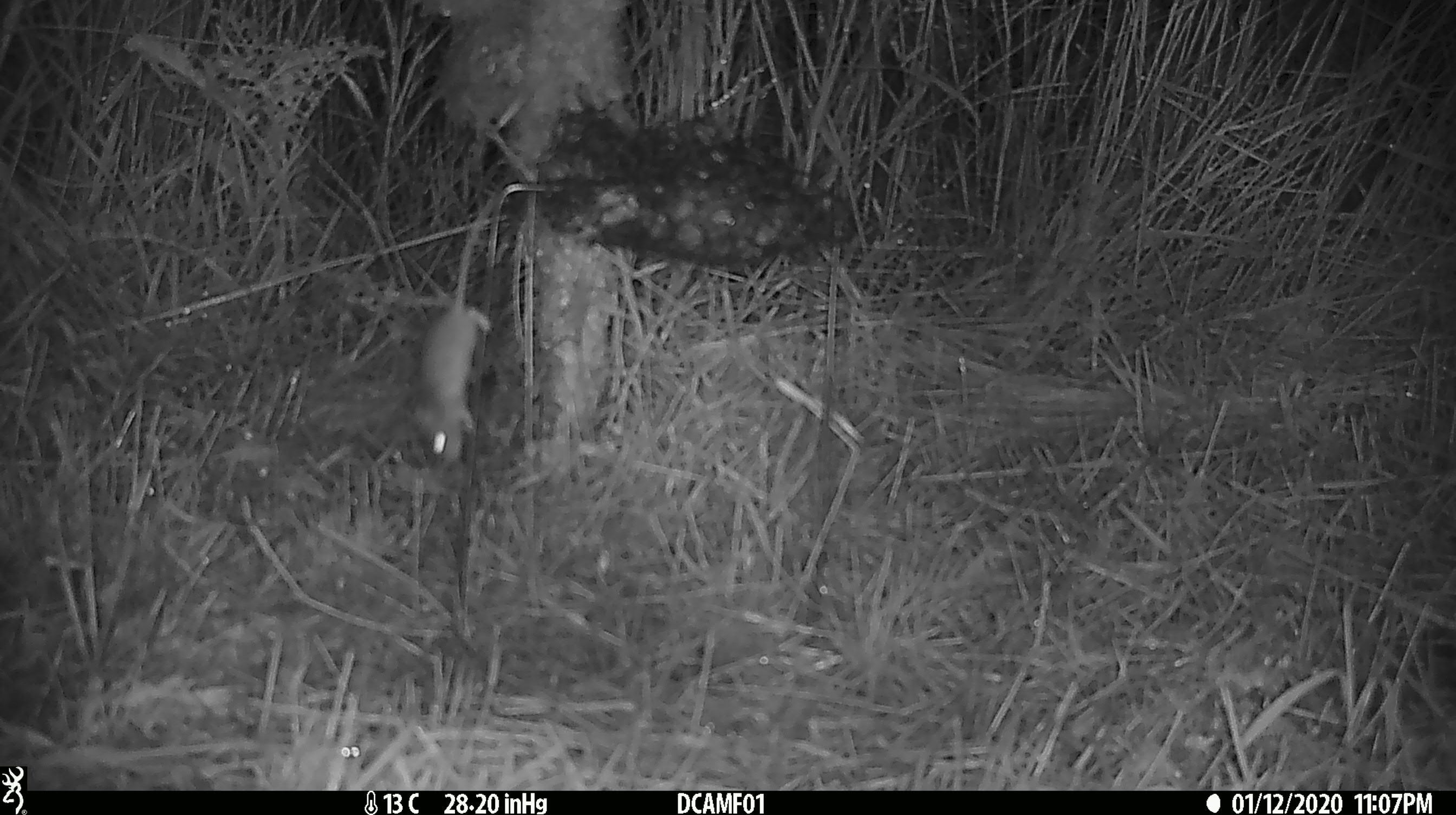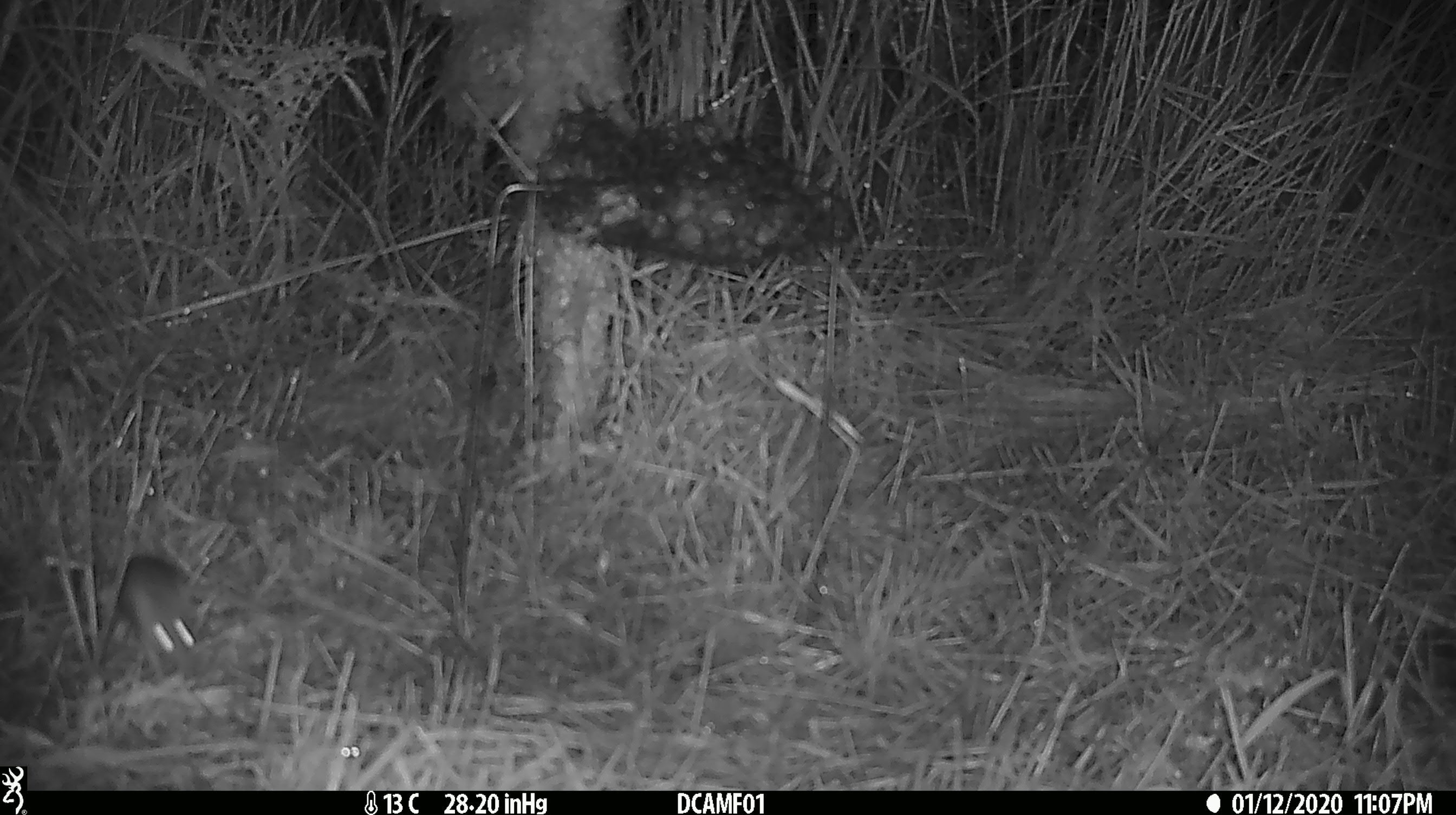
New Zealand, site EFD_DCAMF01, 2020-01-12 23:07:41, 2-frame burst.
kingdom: Animalia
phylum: Chordata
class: Mammalia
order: Rodentia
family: Muridae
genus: Mus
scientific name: Mus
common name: mouse